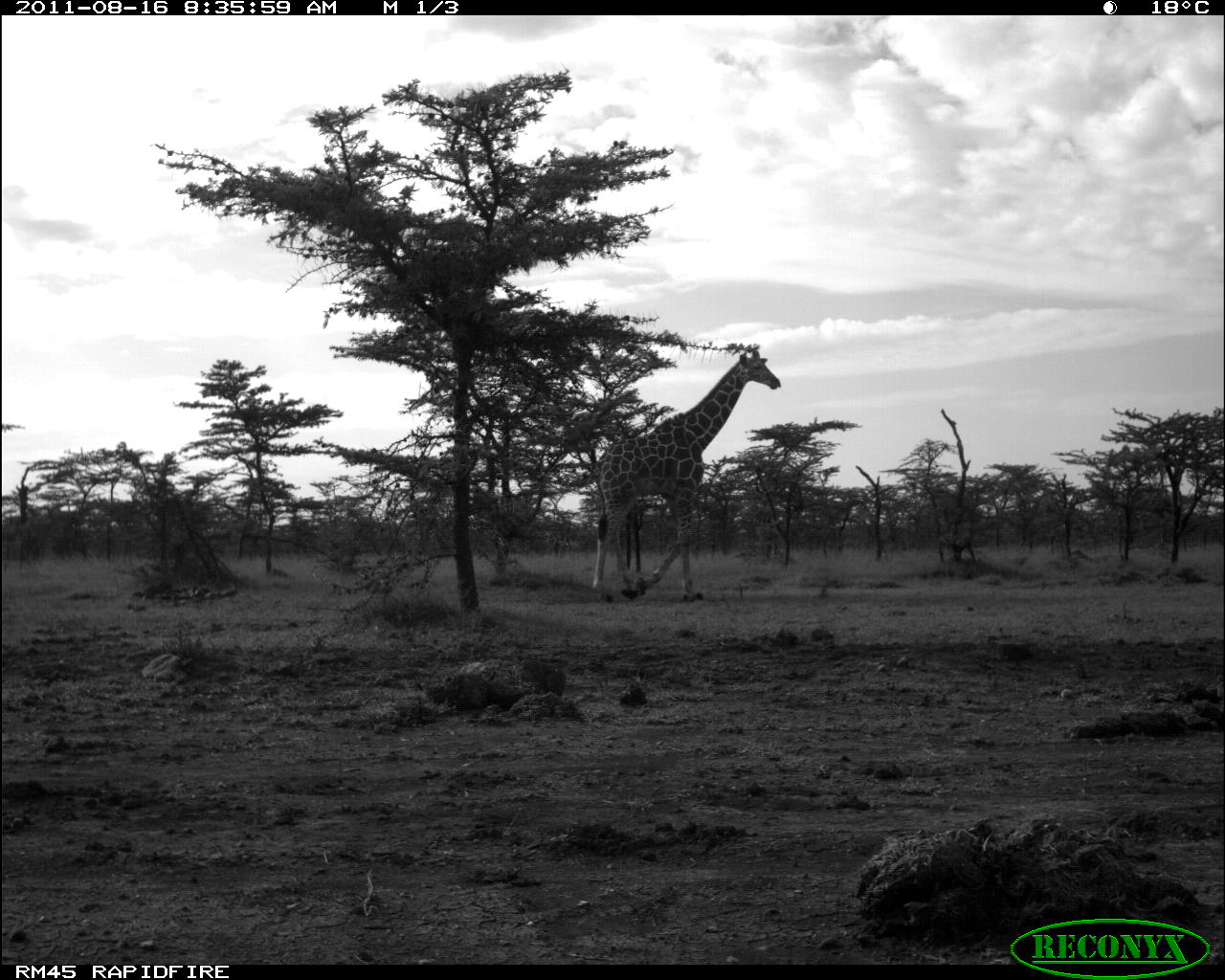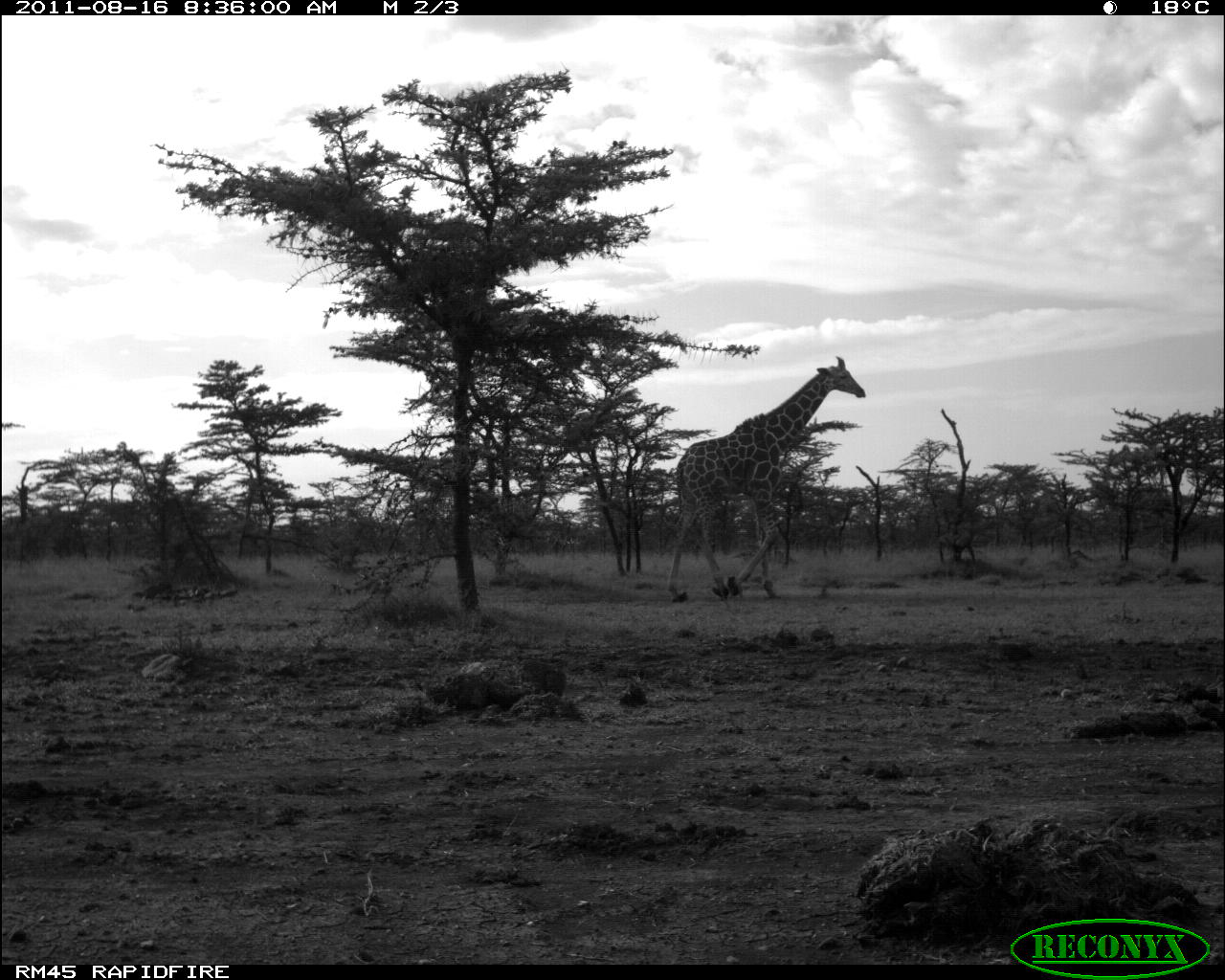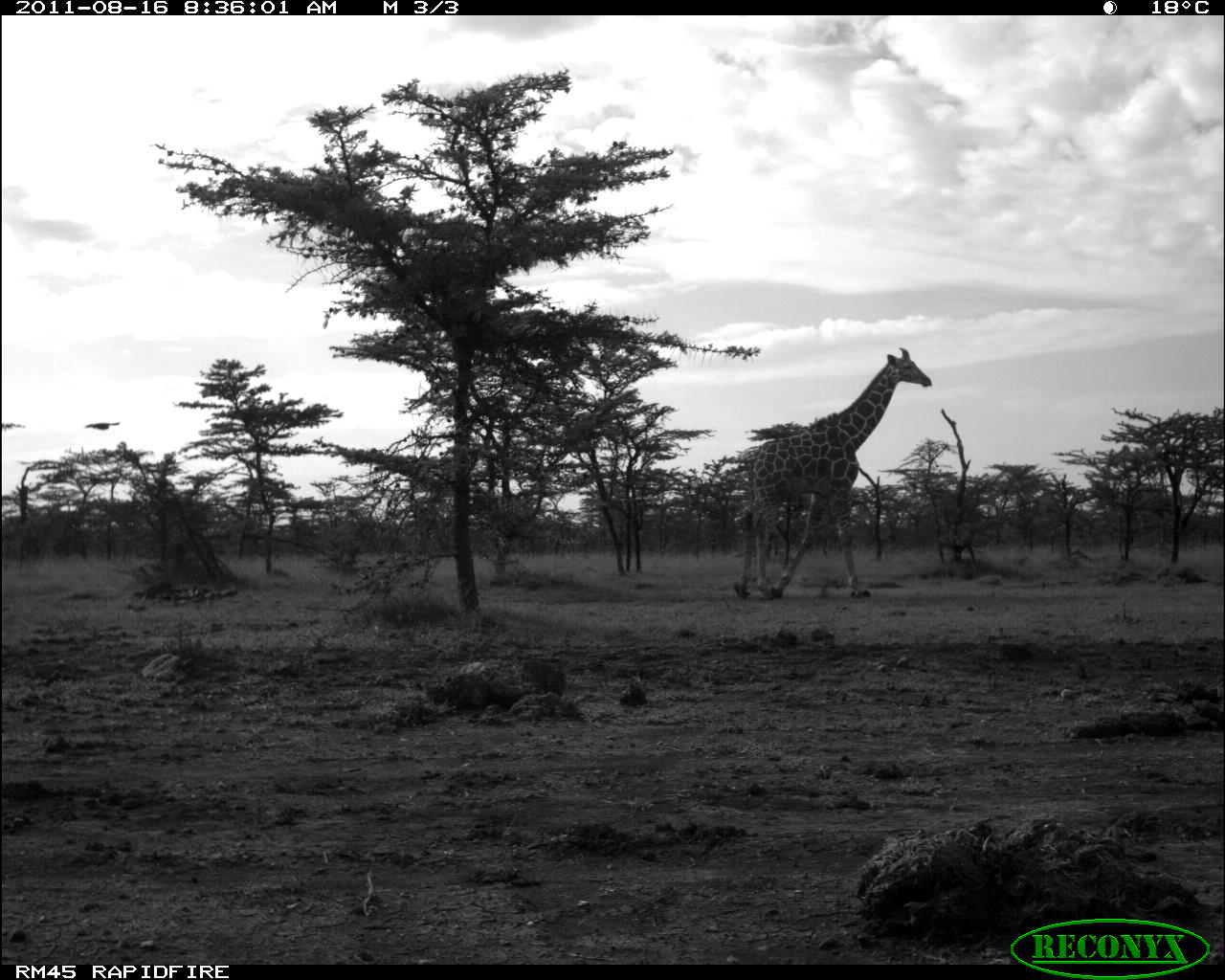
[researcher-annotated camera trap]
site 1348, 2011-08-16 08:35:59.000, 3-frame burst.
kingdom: Animalia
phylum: Chordata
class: Mammalia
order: Artiodactyla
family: Giraffidae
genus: Giraffa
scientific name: Giraffa camelopardalis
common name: giraffe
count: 1